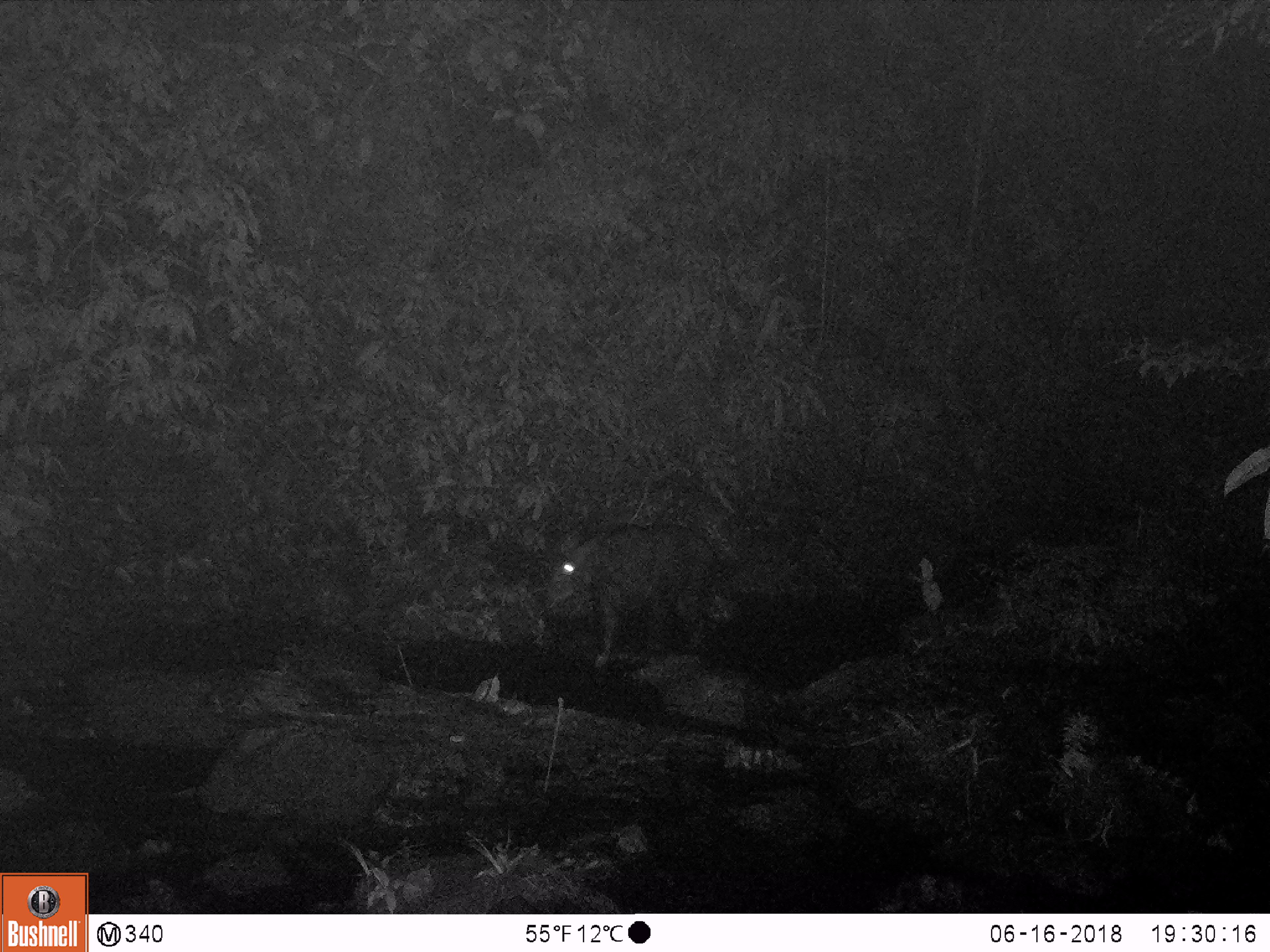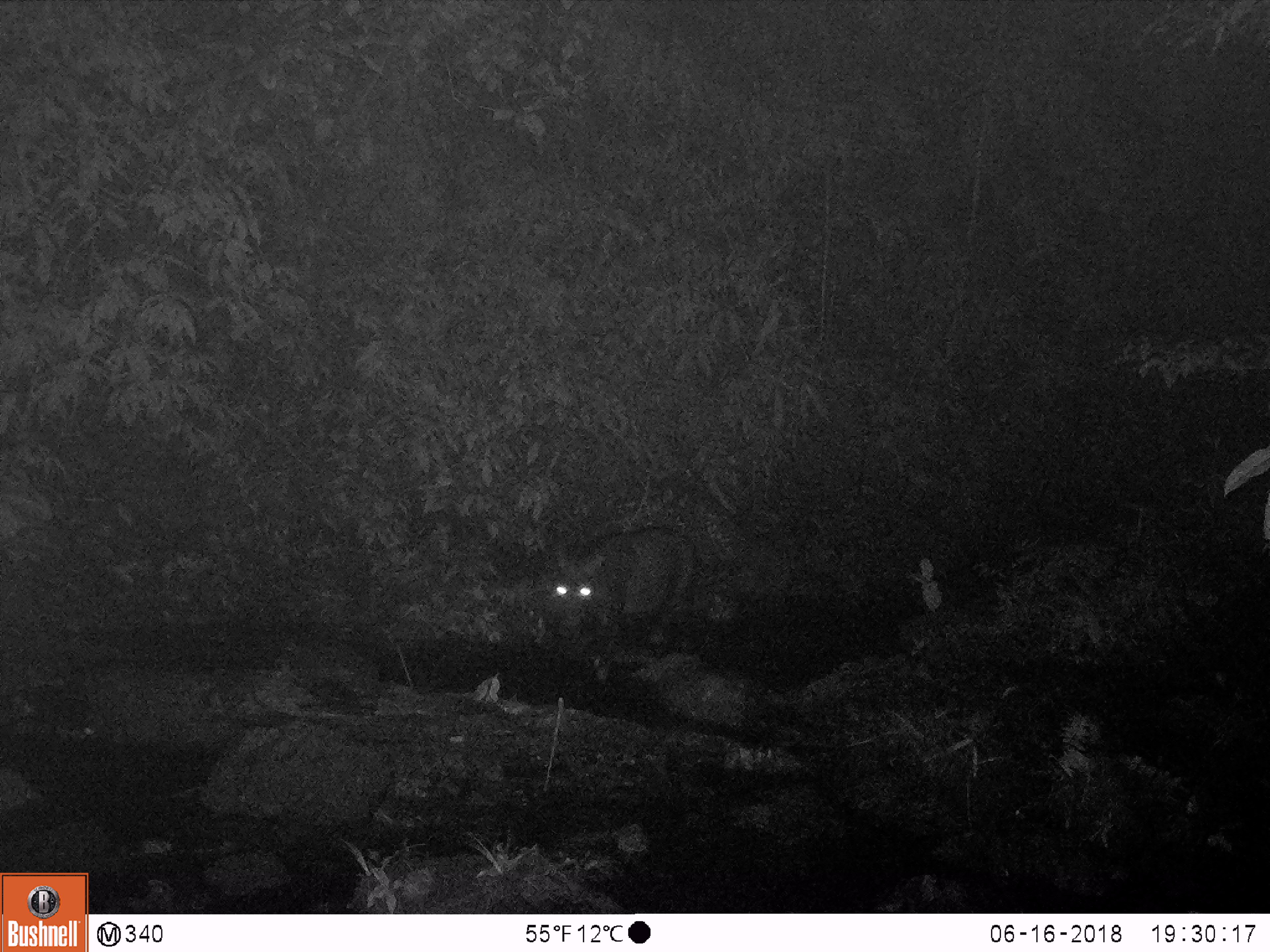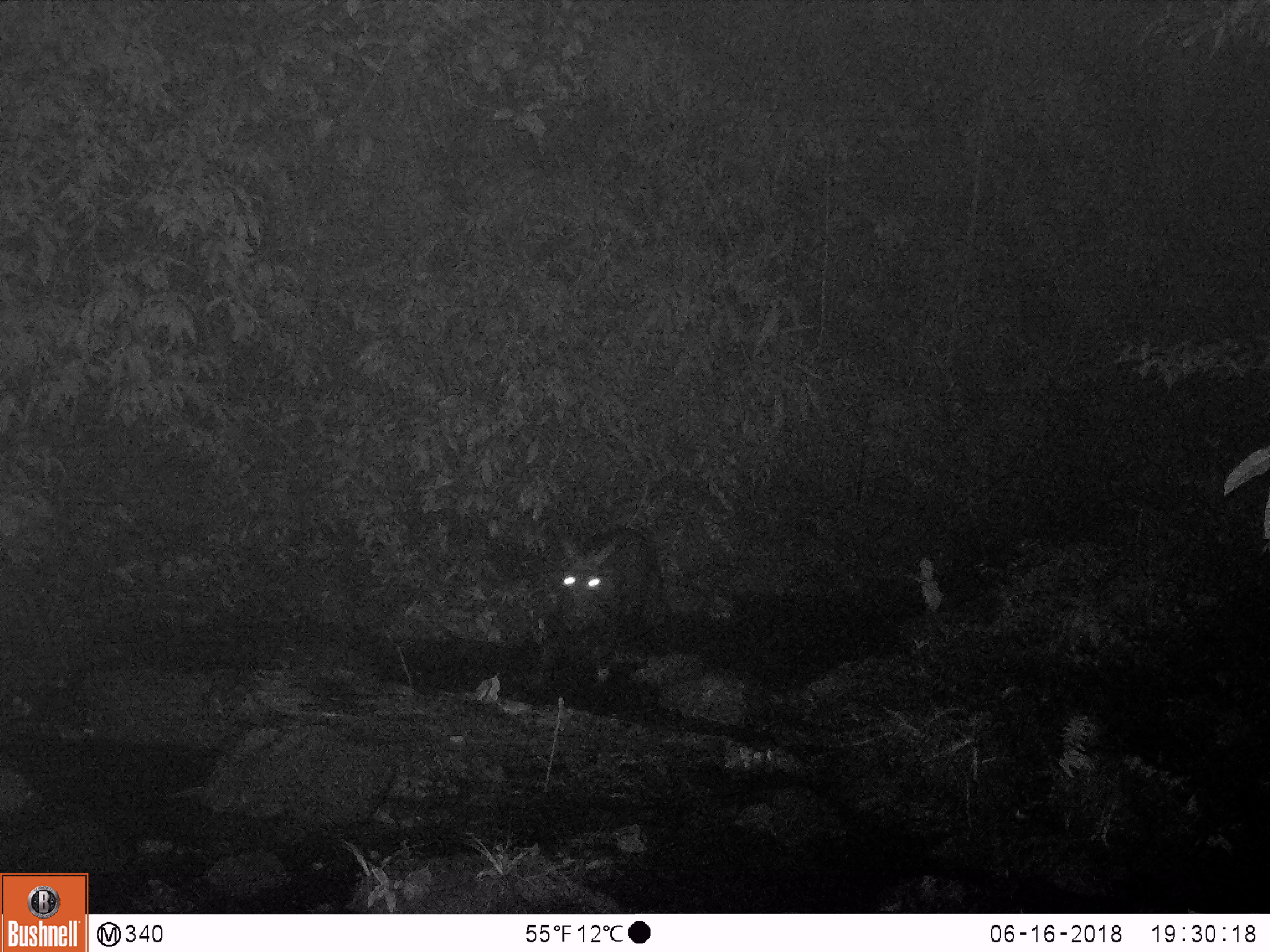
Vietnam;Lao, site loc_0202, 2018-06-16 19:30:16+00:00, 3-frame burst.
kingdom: Animalia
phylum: Chordata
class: Mammalia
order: Artiodactyla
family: Bovidae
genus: Capricornis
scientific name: Capricornis sumatraensis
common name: chinese serow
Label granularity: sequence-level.